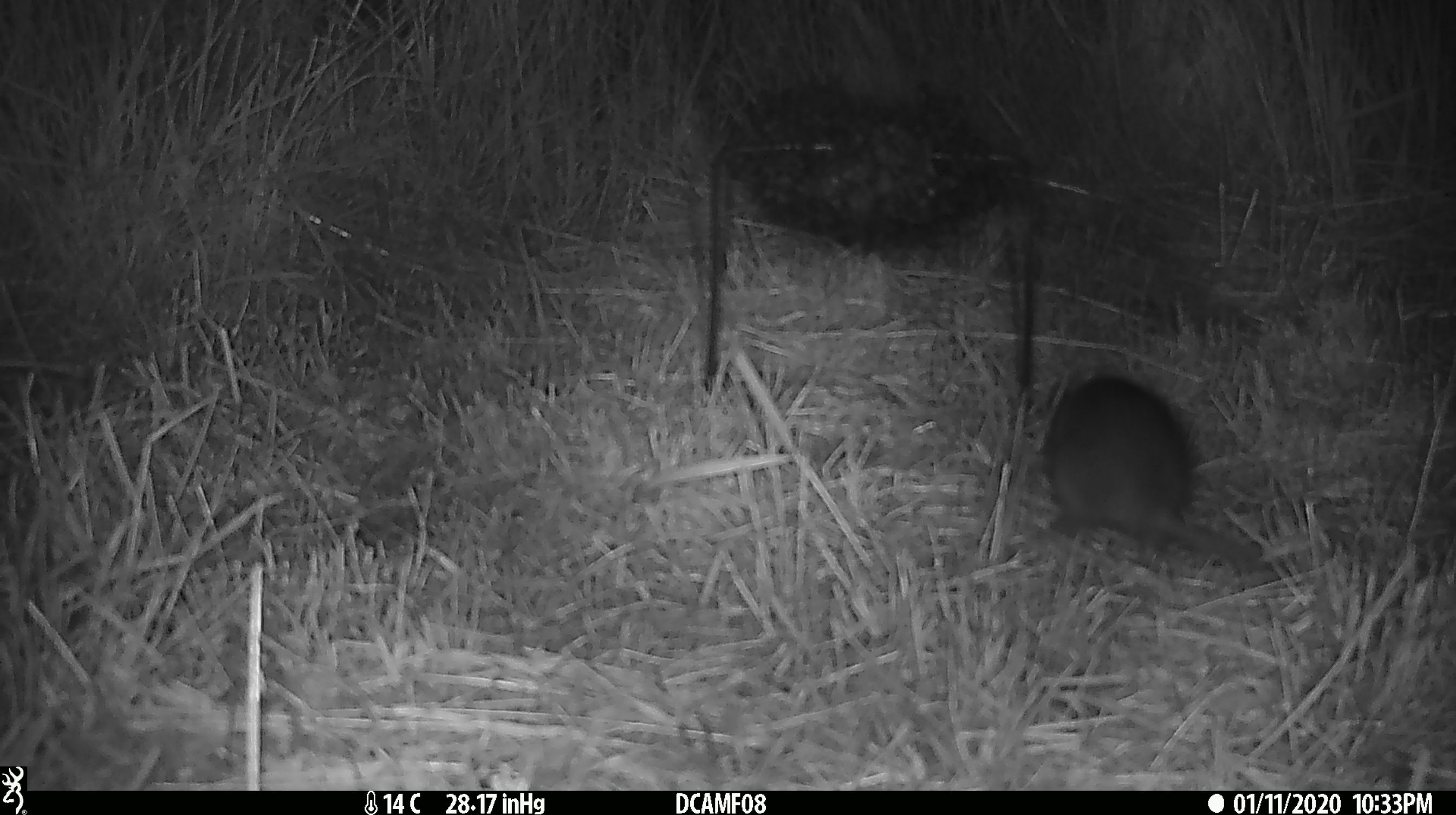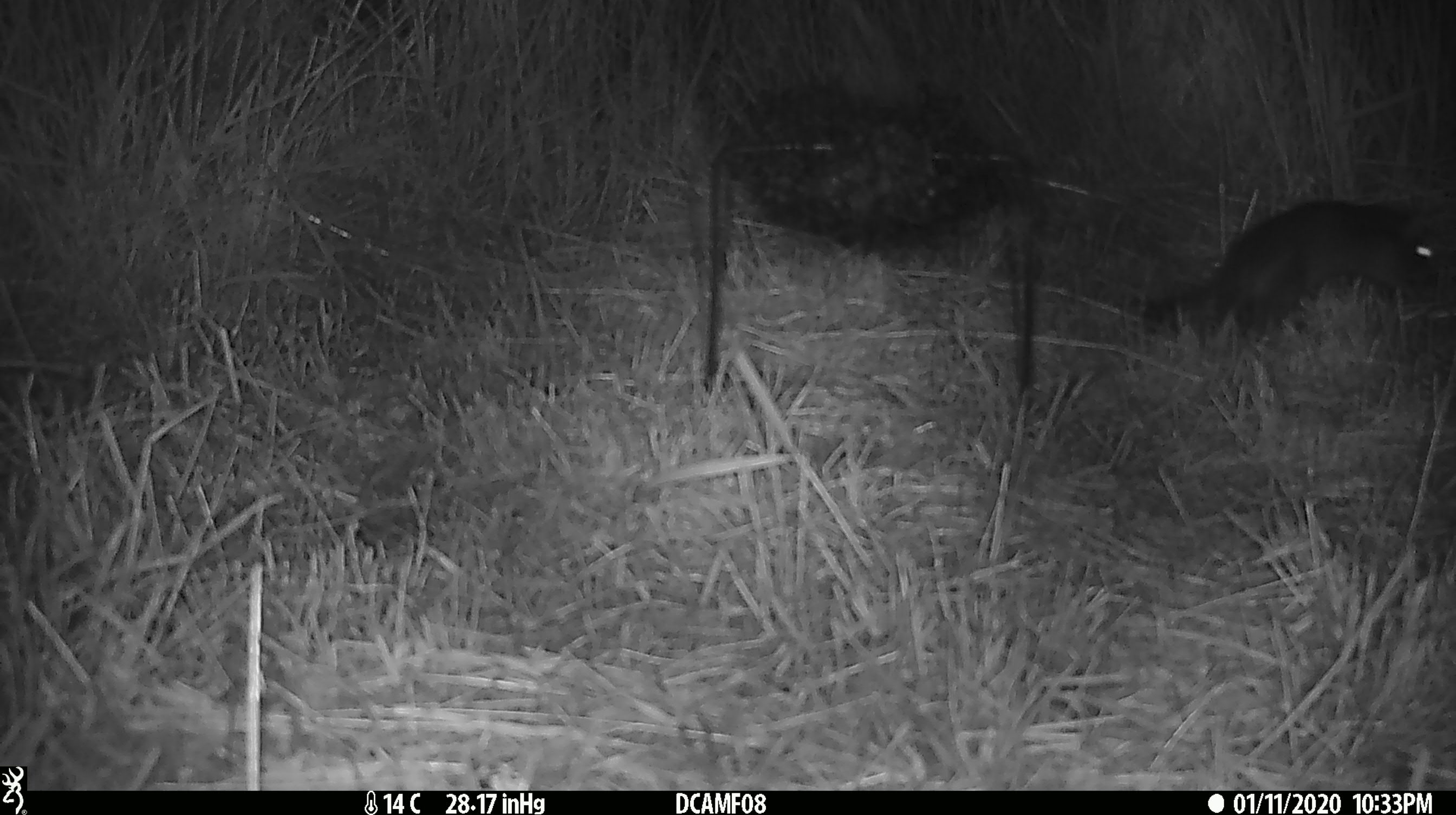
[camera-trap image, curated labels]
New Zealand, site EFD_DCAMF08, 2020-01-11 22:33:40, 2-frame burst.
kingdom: Animalia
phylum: Chordata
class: Mammalia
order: Rodentia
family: Muridae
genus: Rattus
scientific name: Rattus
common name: rat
Rat (Rattus).